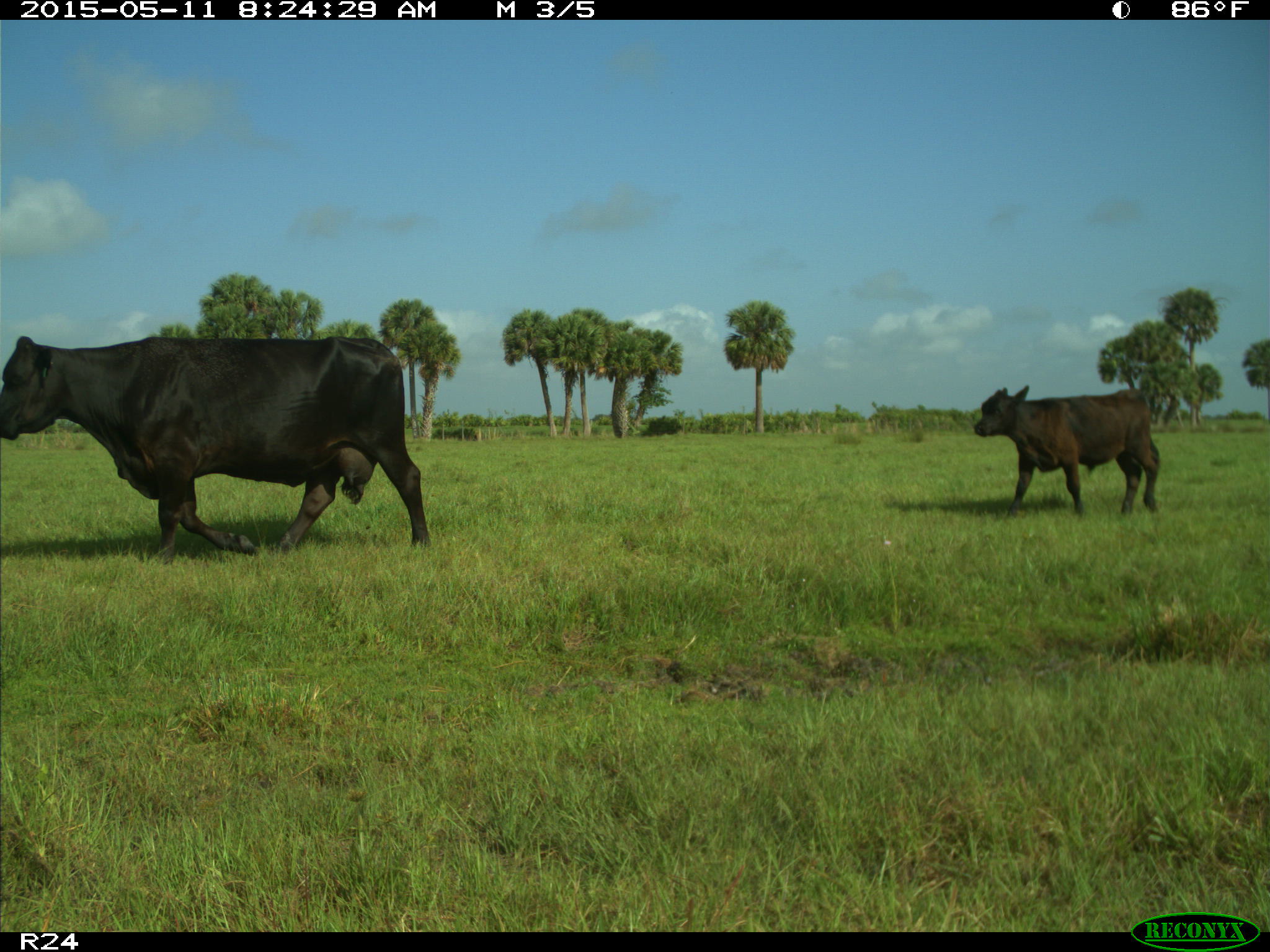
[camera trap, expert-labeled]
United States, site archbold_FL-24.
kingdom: Animalia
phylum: Chordata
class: Mammalia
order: Artiodactyla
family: Bovidae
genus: Bos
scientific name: Bos taurus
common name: domestic cow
Bos taurus (domestic cow).